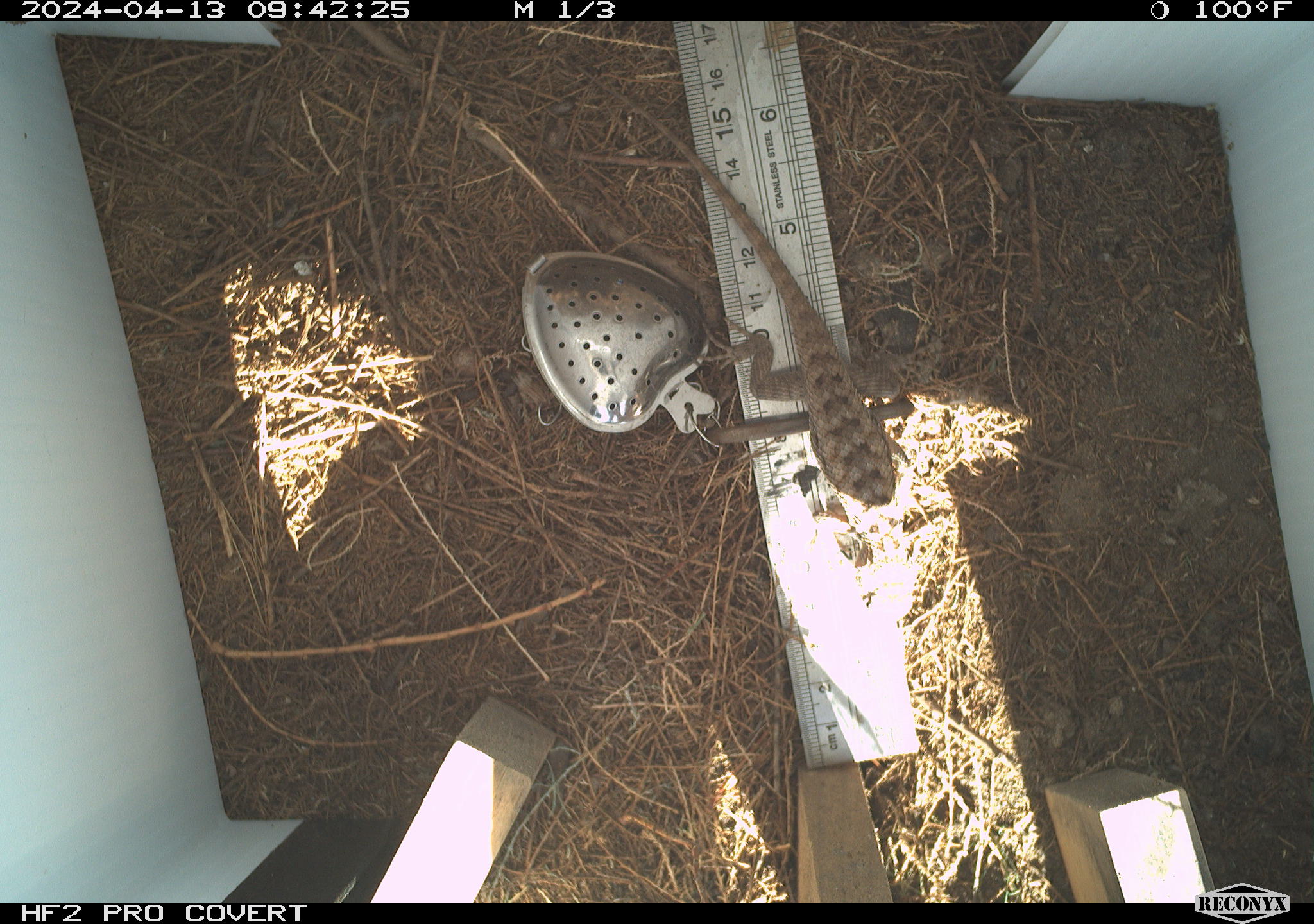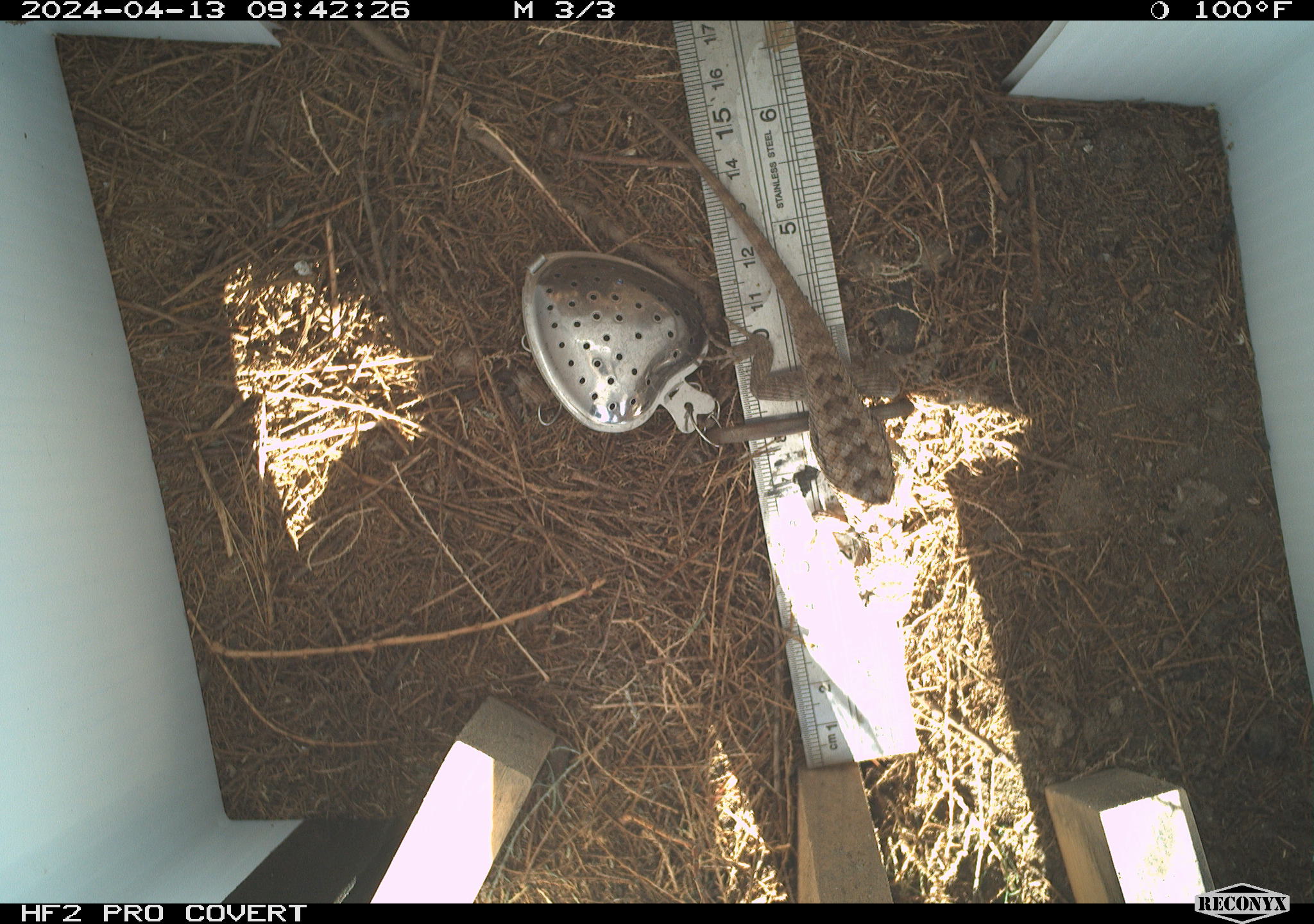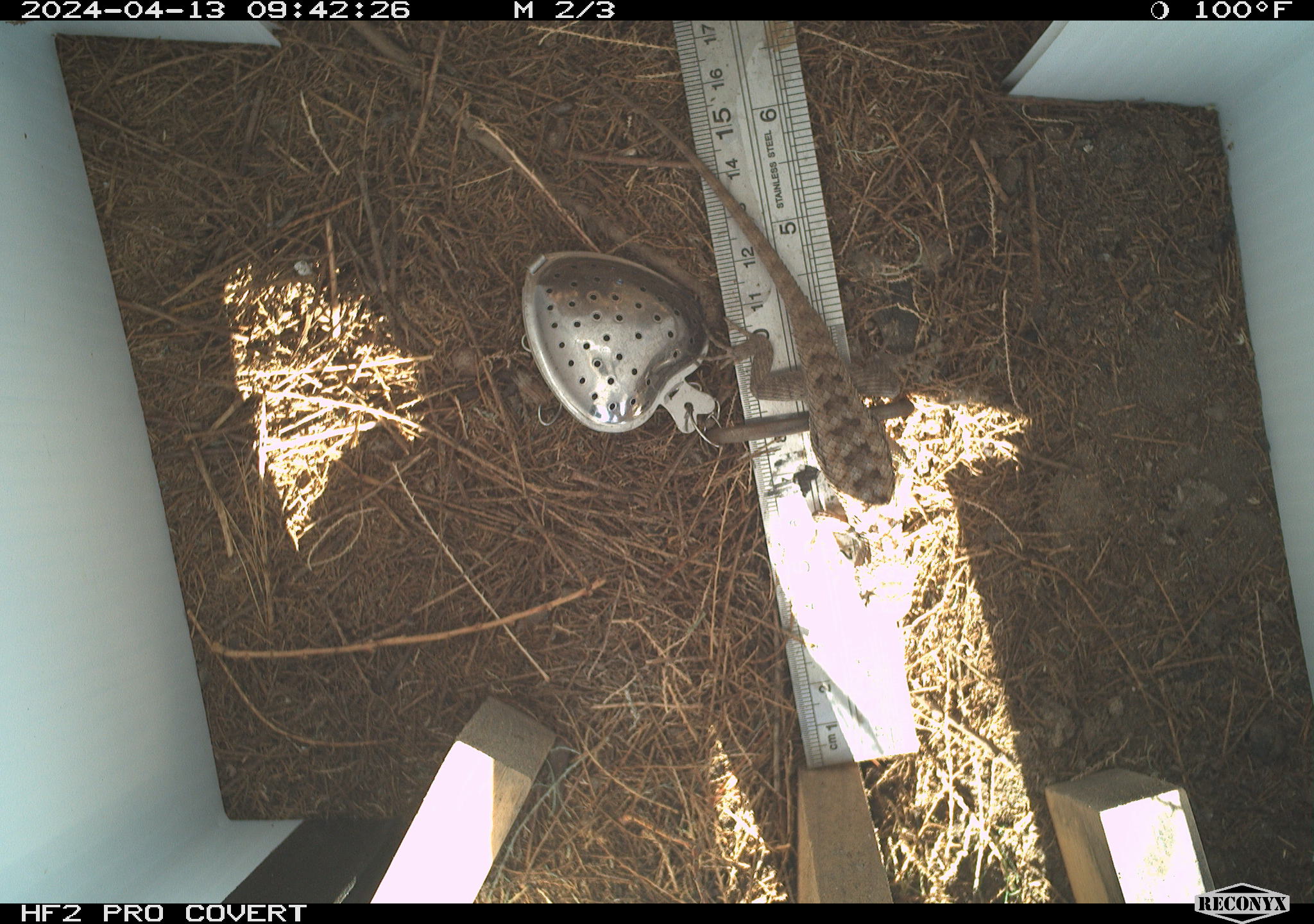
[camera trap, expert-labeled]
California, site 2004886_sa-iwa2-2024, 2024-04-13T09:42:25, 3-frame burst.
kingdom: Animalia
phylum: Chordata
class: Reptilia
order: Squamata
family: Phrynosomatidae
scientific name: Phrynosomatidae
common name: phrynosomatid lizards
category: phrynosomatidae family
Phrynosomatidae family (phrynosomatid lizards) (Phrynosomatidae).